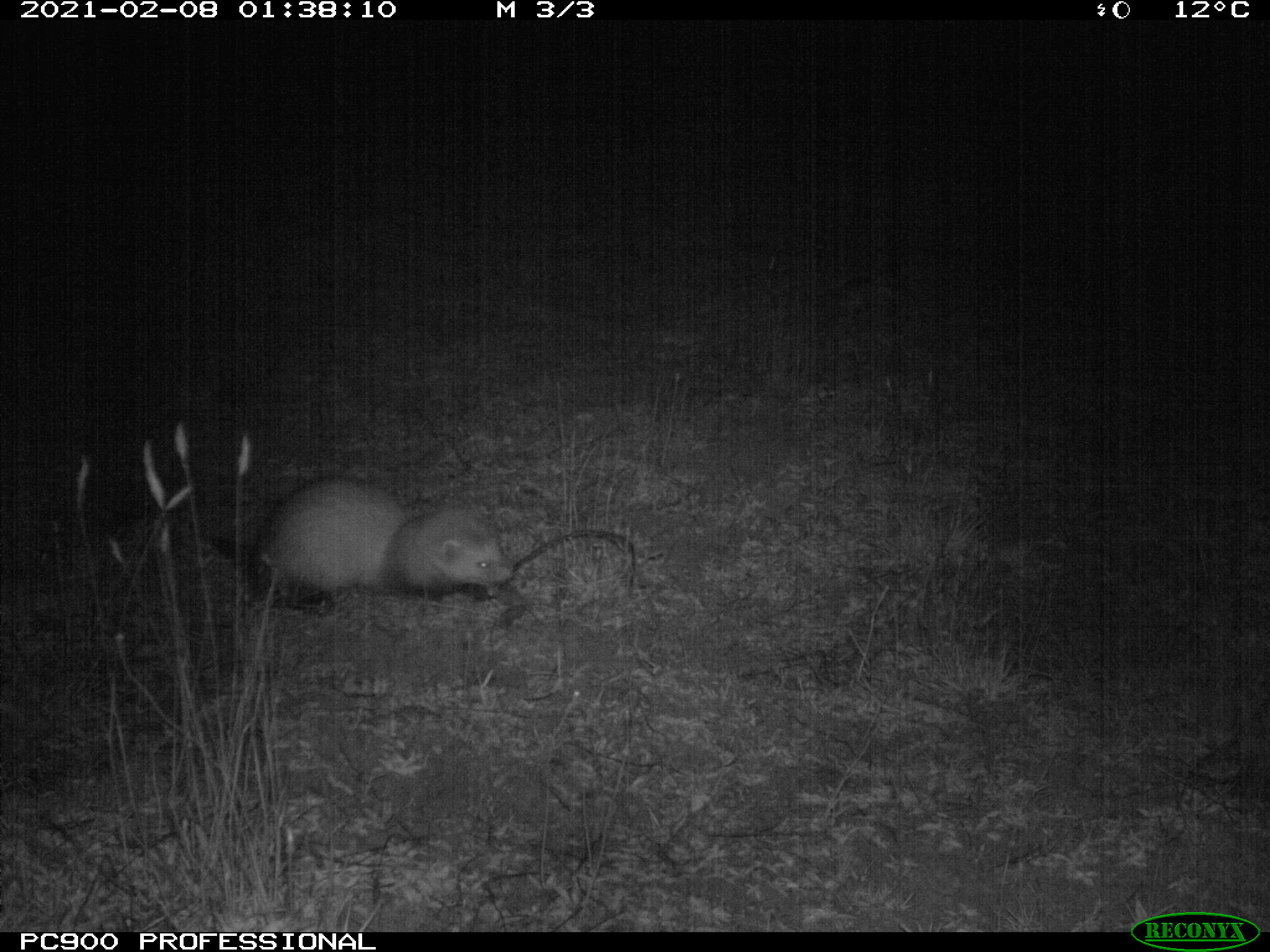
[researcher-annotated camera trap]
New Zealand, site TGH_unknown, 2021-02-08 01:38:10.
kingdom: Animalia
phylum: Chordata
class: Mammalia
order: Carnivora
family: Mustelidae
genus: Mustela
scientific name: Mustela furo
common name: ferret